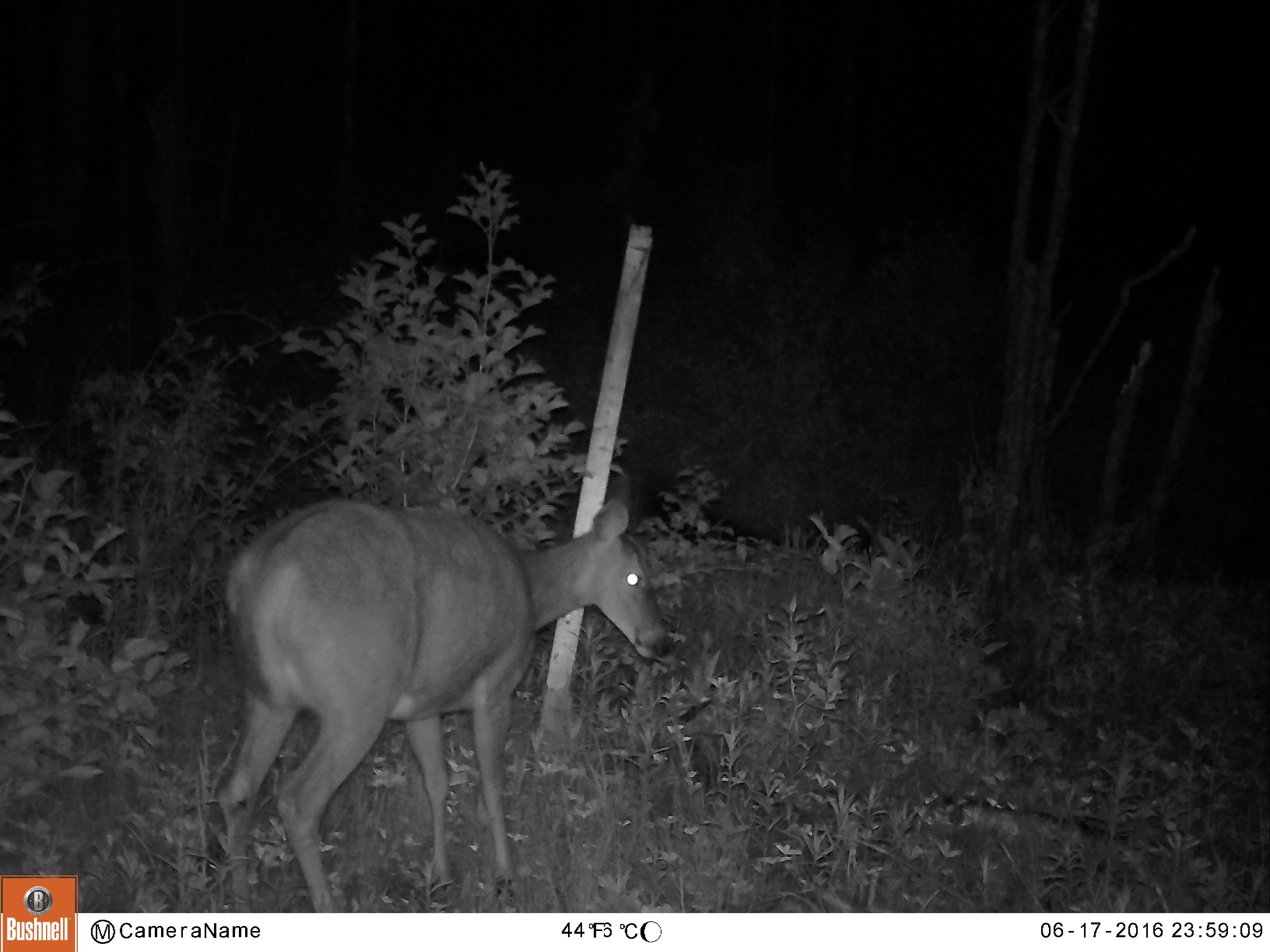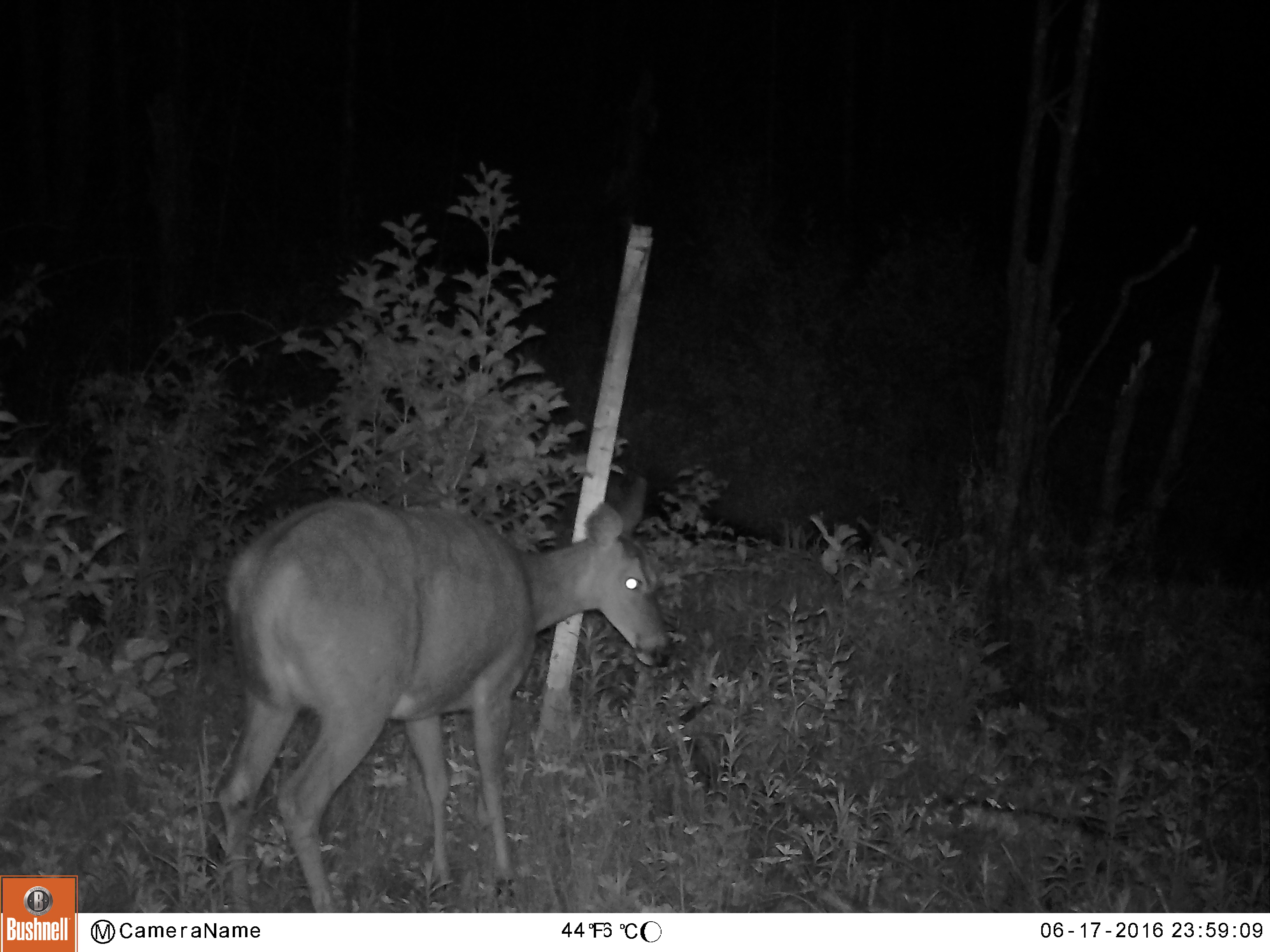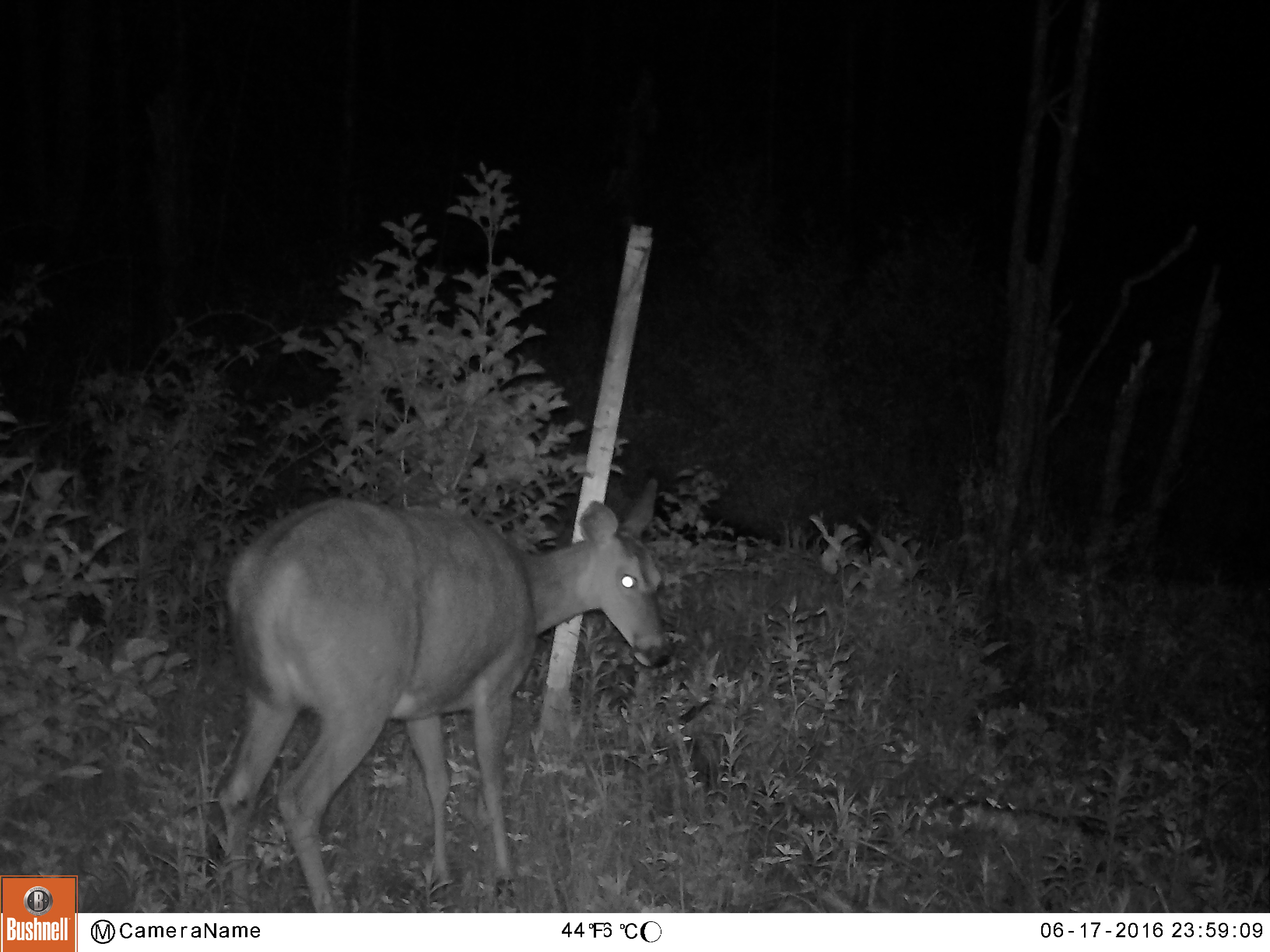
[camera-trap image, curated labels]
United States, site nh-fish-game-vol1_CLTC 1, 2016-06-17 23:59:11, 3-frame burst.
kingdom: Animalia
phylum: Chordata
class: Mammalia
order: Artiodactyla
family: Cervidae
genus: Odocoileus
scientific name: Odocoileus virginianus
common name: white-tailed deer